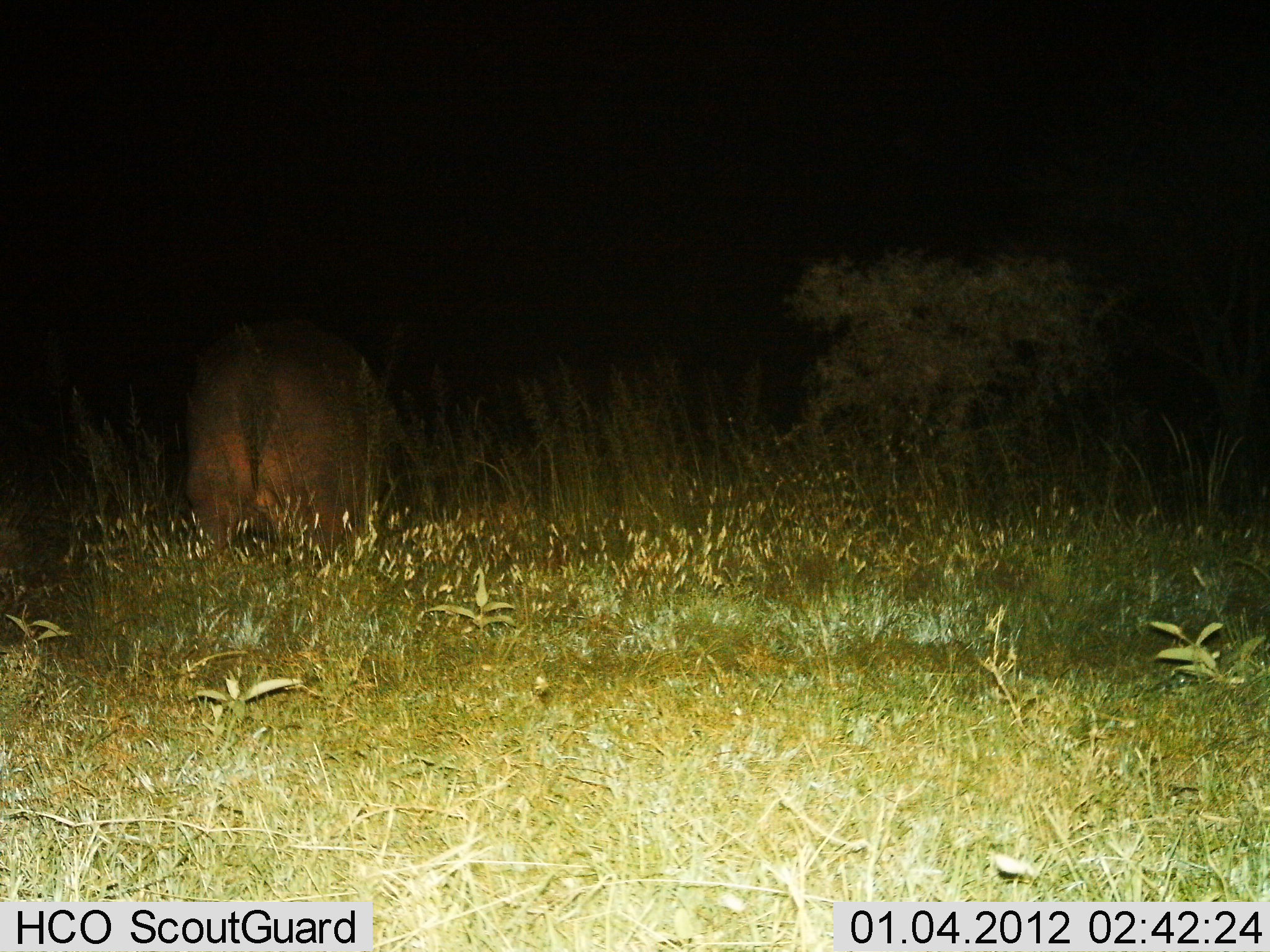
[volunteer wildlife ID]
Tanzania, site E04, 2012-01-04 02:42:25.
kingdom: Animalia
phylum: Chordata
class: Mammalia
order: Artiodactyla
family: Hippopotamidae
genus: Hippopotamus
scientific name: Hippopotamus amphibius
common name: hippopotamus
Hippopotamus (Hippopotamus amphibius), count 1. Behavior (volunteer vote fractions): standing 60%, resting 7%, moving 33%, interacting 0%. Young present (vote fraction): 0%. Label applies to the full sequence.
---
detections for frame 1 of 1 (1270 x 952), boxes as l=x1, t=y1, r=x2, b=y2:
animal: l=175, t=313, r=402, b=558